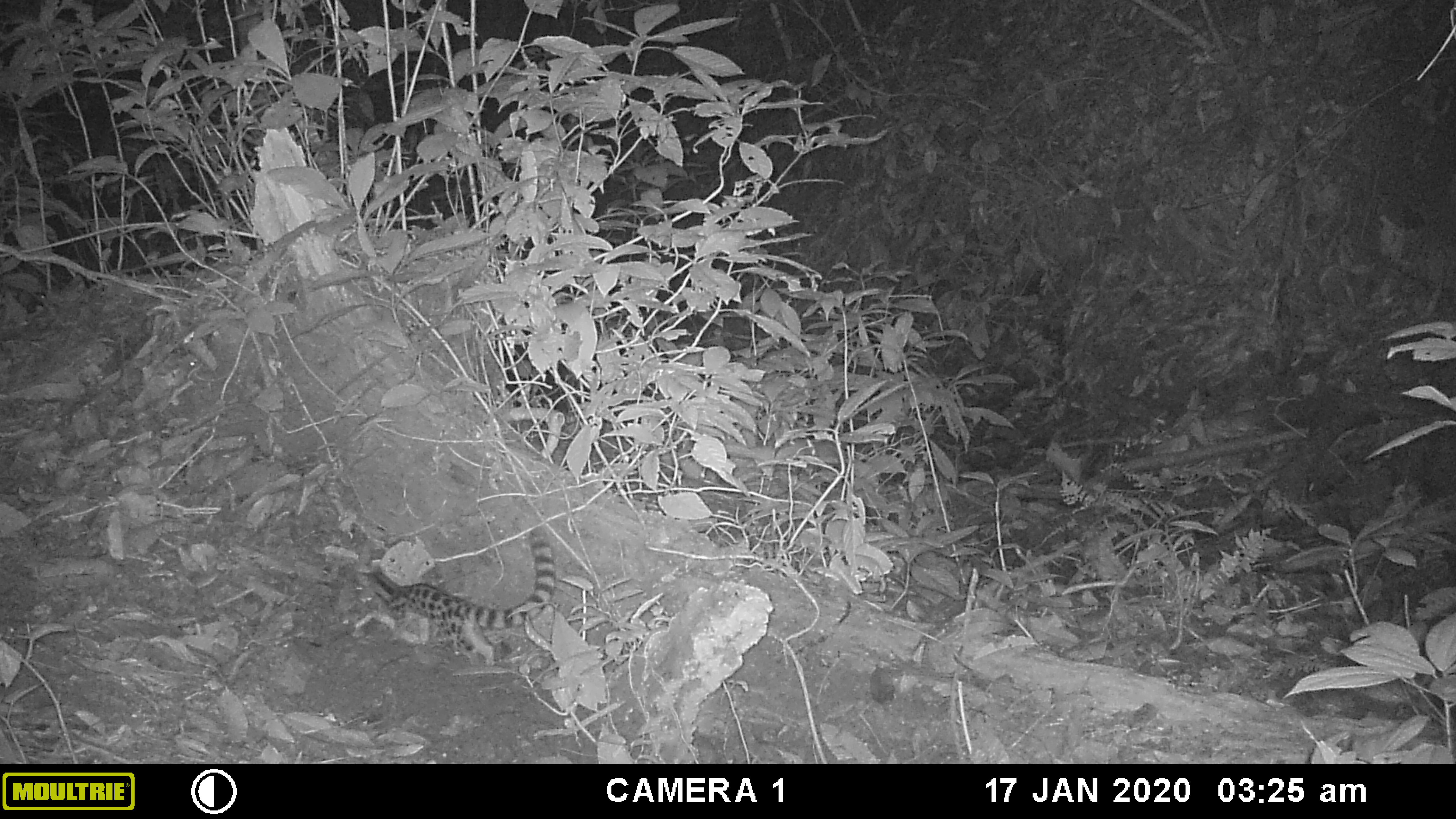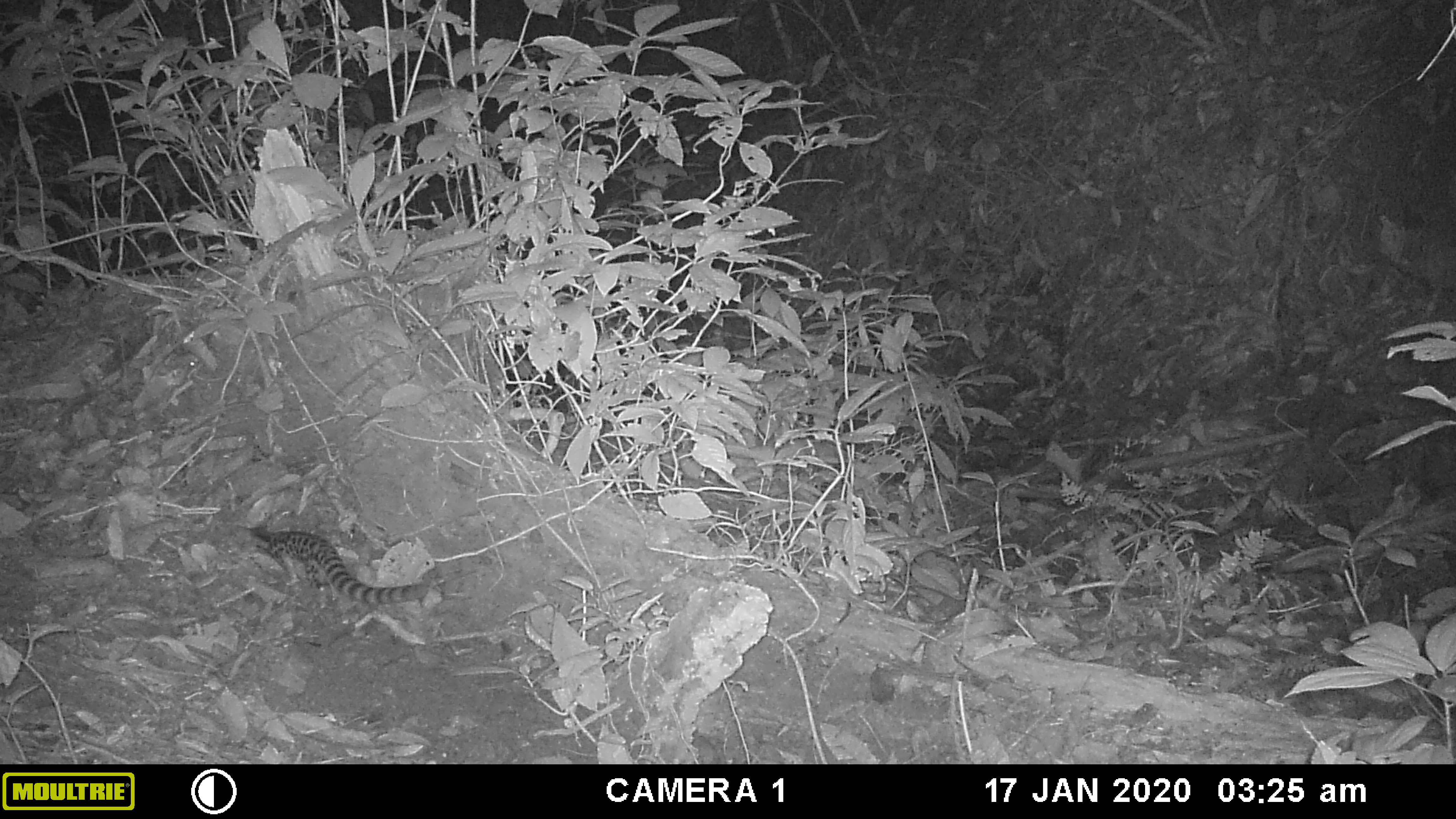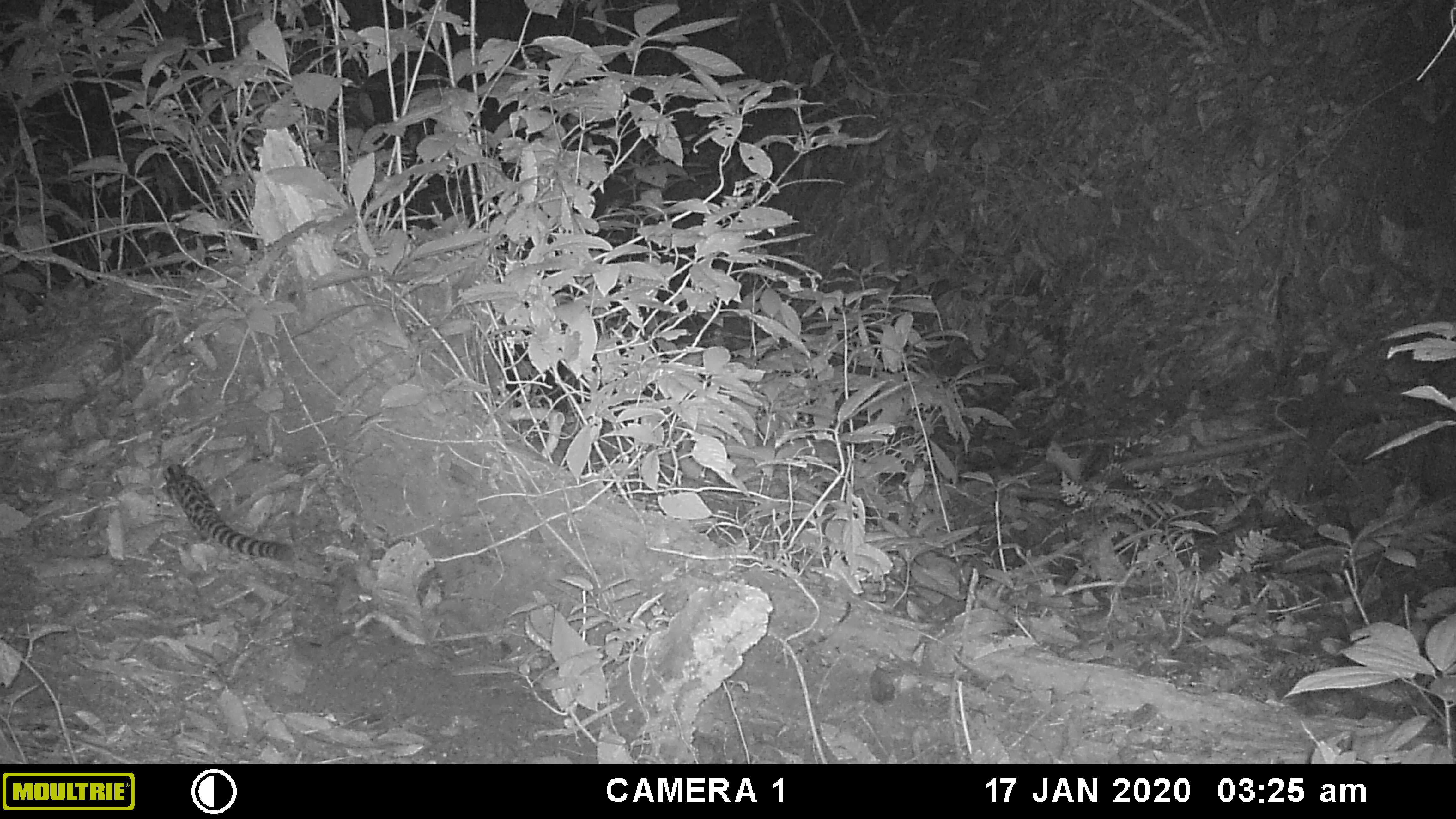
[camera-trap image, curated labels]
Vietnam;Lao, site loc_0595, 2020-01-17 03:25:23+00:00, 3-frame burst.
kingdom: Animalia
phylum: Chordata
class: Mammalia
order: Carnivora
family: Prionodontidae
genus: Prionodon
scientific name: Prionodon pardicolor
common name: spotted linsang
Spotted linsang (Prionodon pardicolor). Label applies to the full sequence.